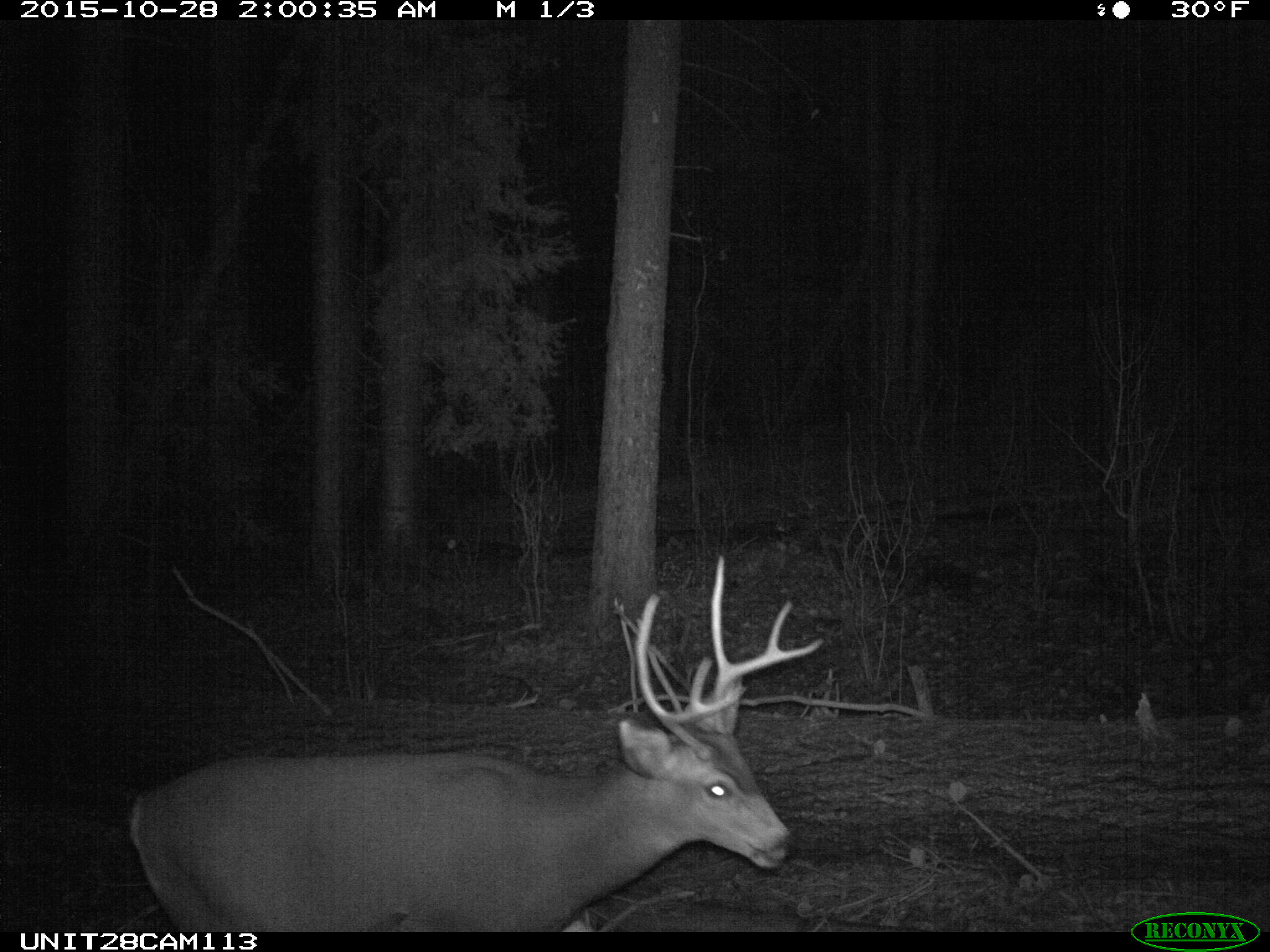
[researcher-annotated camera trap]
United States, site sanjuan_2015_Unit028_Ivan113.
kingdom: Animalia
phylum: Chordata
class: Mammalia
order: Artiodactyla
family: Cervidae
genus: Odocoileus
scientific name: Odocoileus hemionus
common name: mule deer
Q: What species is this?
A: Odocoileus hemionus (mule deer).